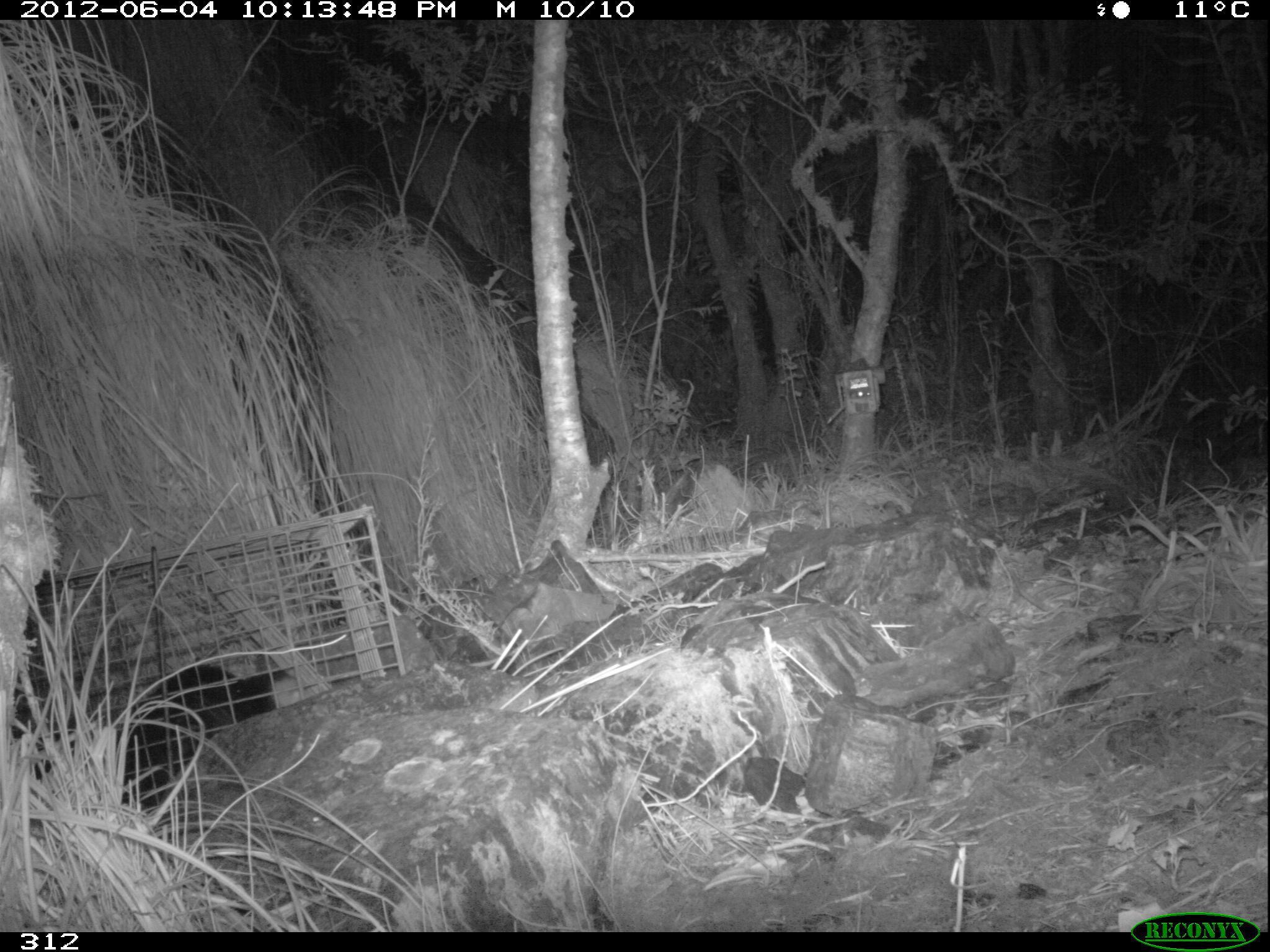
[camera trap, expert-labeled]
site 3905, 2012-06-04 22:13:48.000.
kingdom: Animalia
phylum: Chordata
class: Mammalia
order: Didelphimorphia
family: Didelphidae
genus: Didelphis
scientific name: Didelphis pernigra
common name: andean white-eared opossum